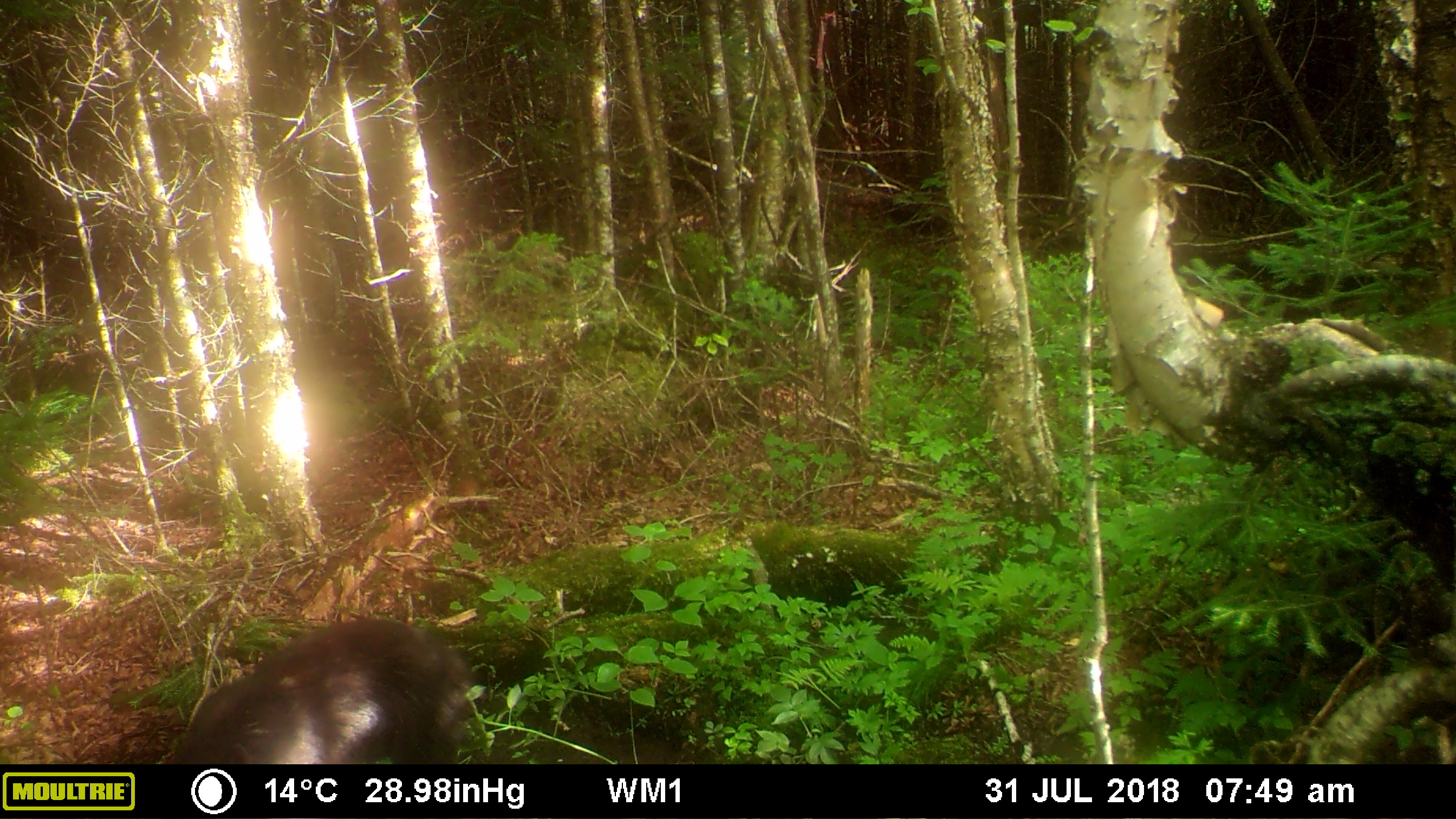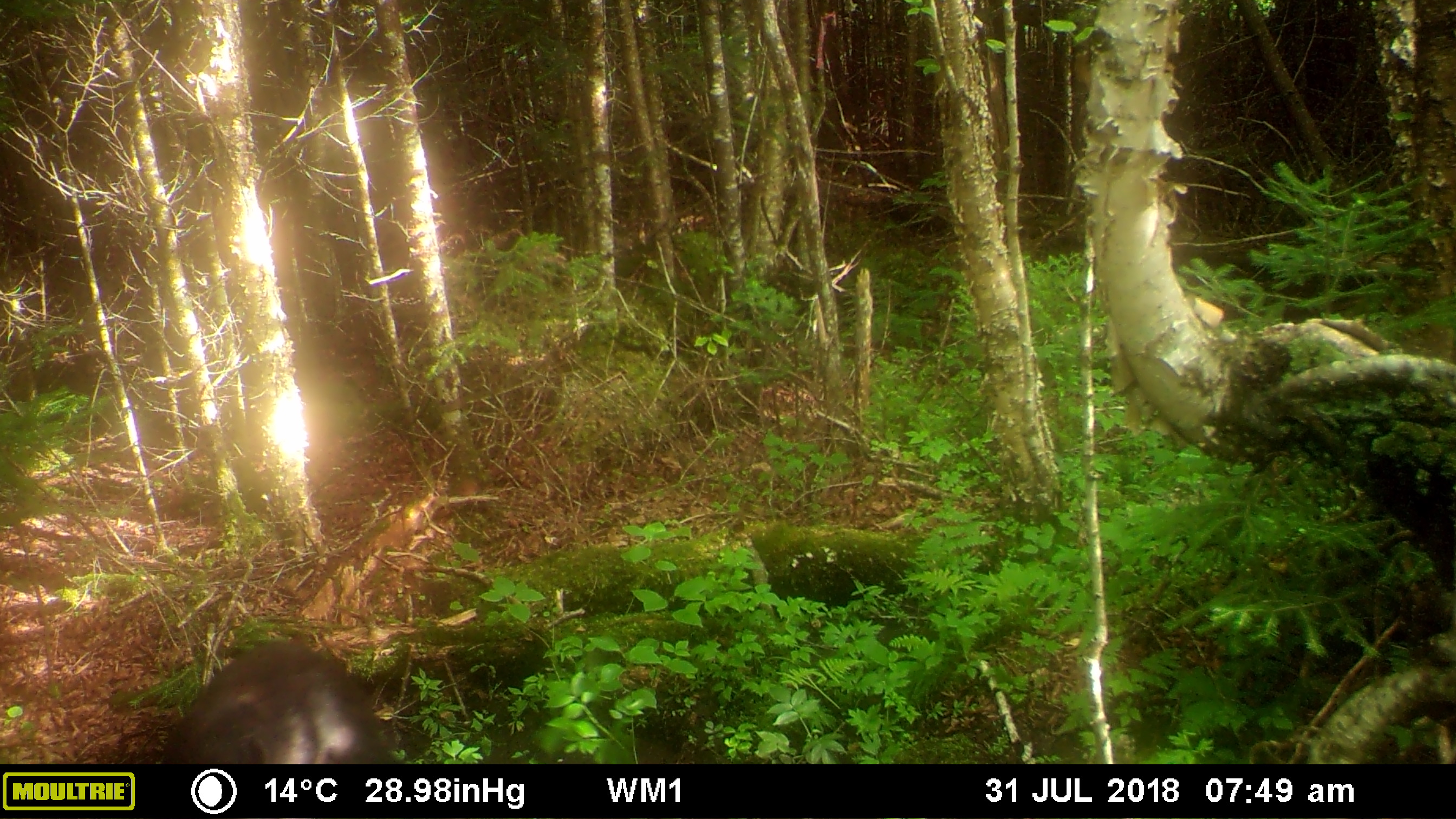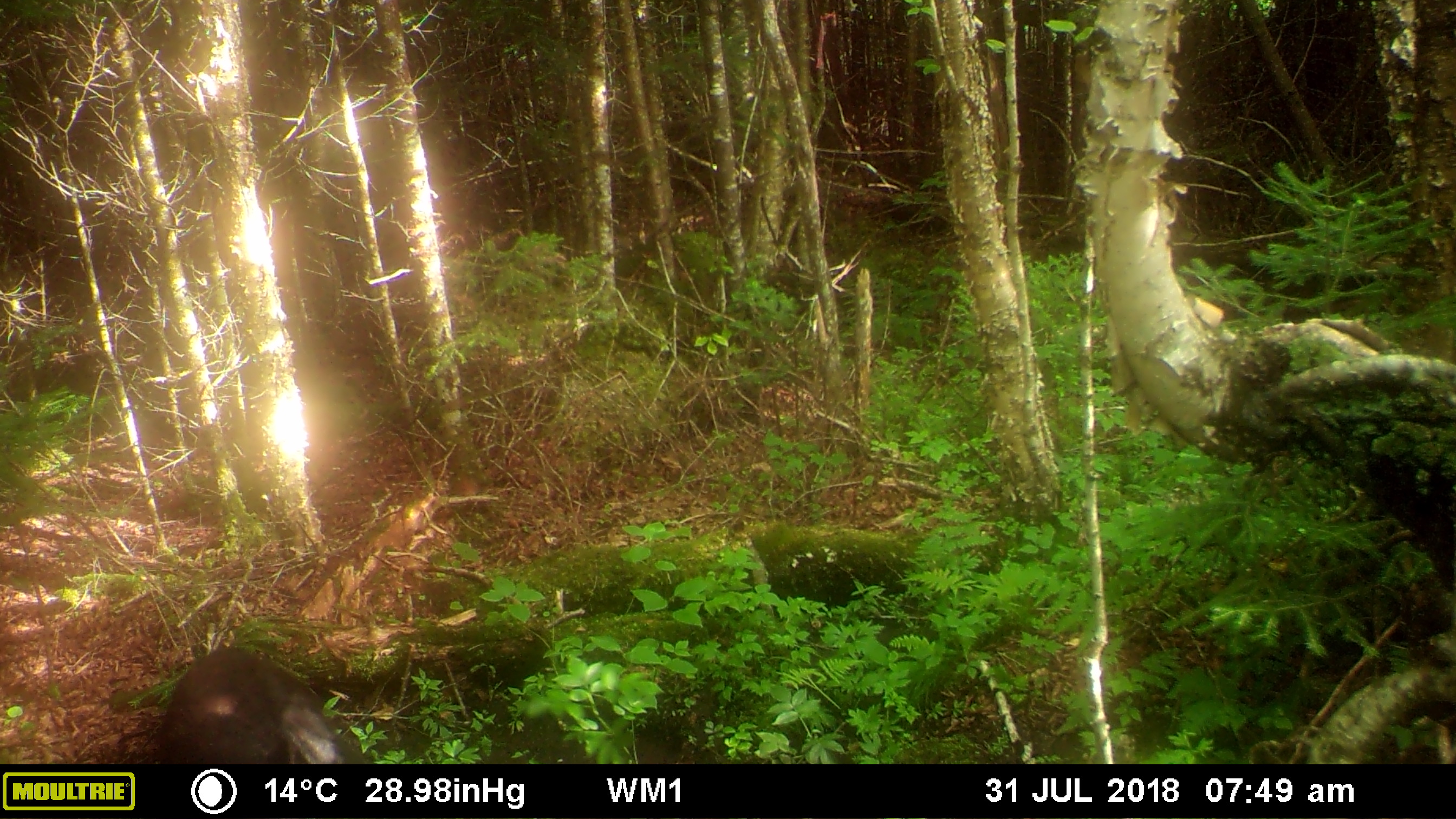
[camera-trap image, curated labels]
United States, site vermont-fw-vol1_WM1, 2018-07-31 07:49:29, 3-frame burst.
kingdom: Animalia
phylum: Chordata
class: Mammalia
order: Carnivora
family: Ursidae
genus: Ursus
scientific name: Ursus americanus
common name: black bear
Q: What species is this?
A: Black bear (Ursus americanus).